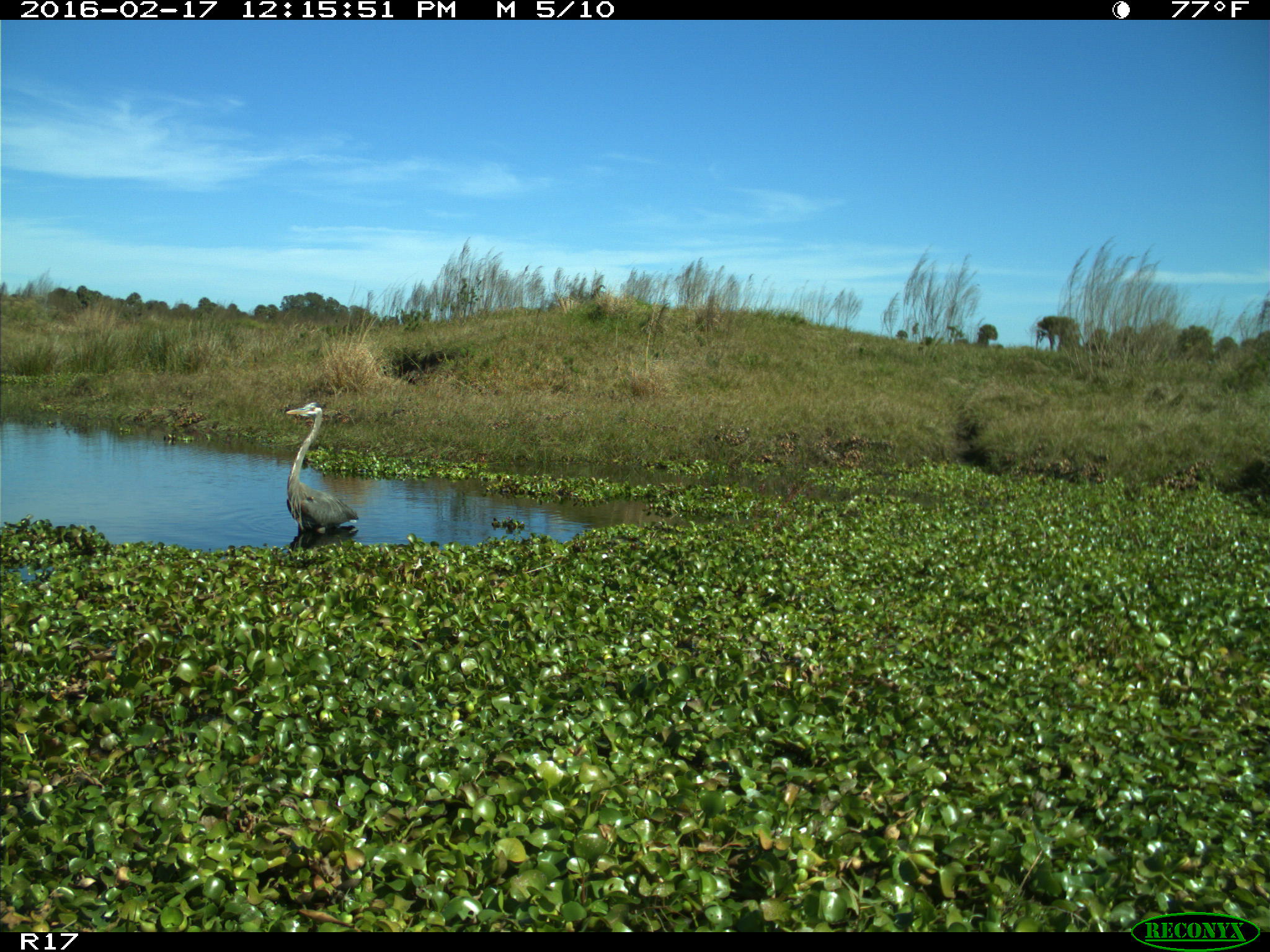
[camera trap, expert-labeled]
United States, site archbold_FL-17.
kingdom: Animalia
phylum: Chordata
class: Aves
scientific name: Aves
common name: birds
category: unidentified bird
Unidentified bird (birds) (Aves).